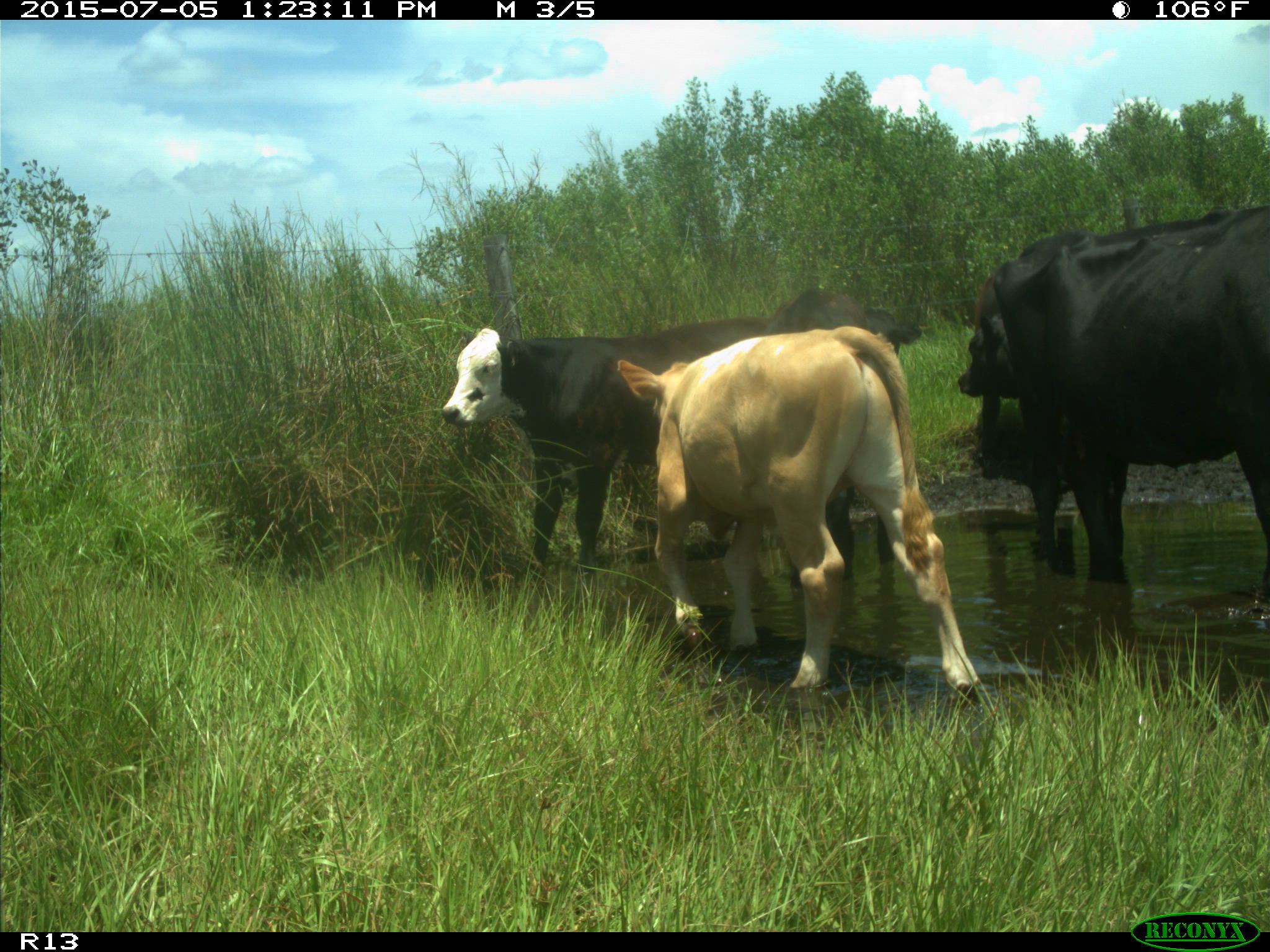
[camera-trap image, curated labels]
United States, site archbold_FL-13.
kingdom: Animalia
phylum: Chordata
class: Mammalia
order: Artiodactyla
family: Bovidae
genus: Bos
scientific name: Bos taurus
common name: domestic cow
Bos taurus (domestic cow).